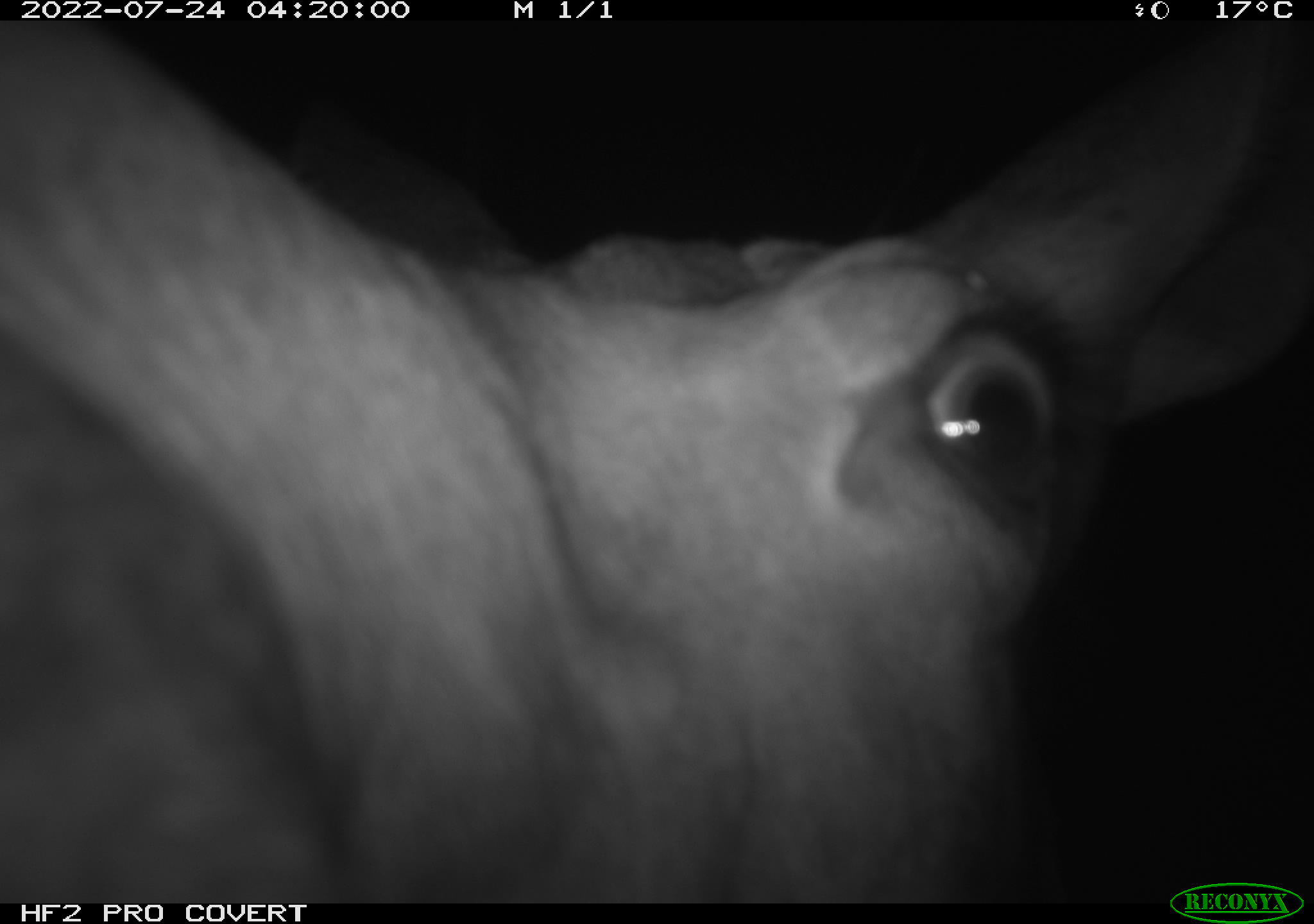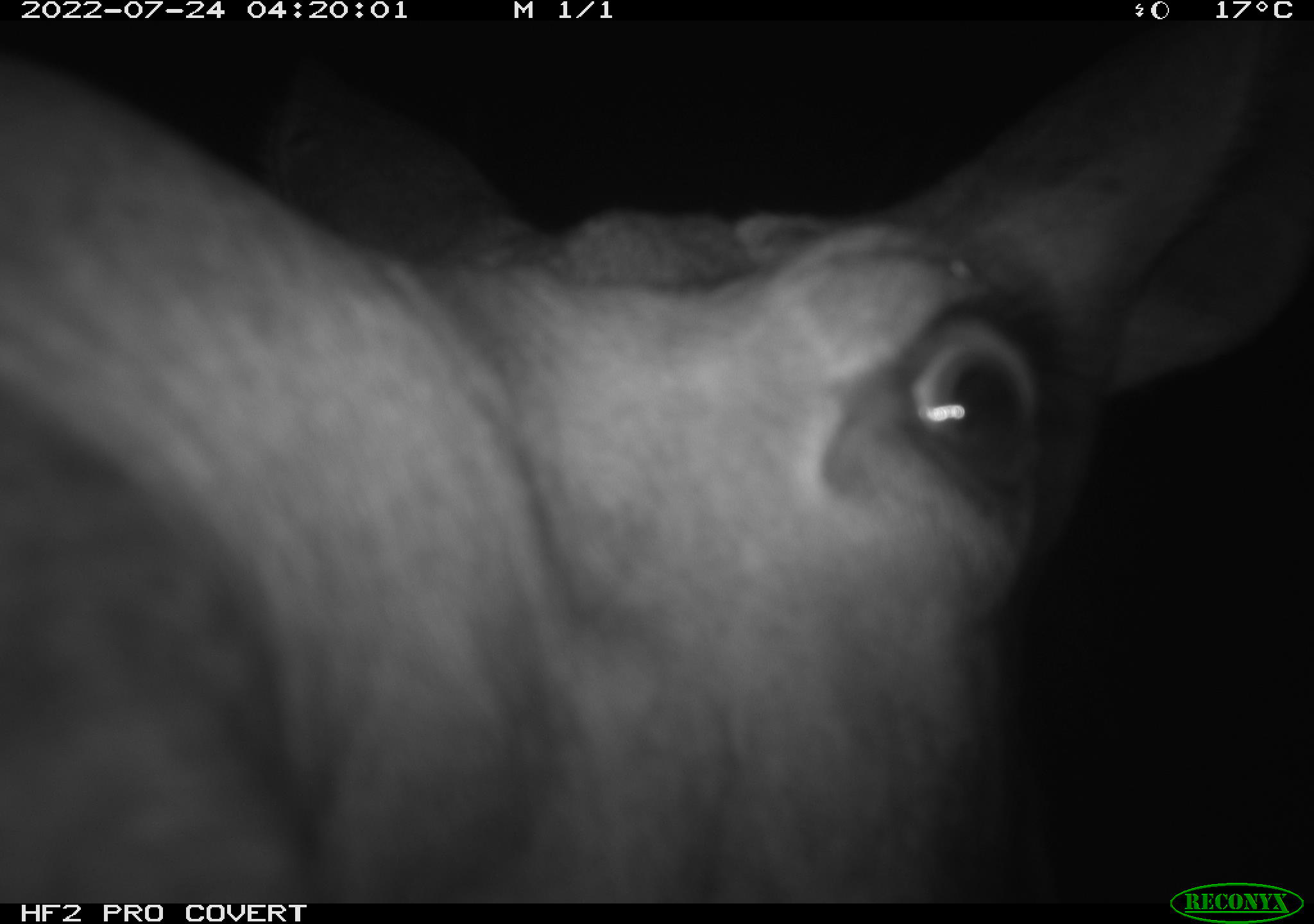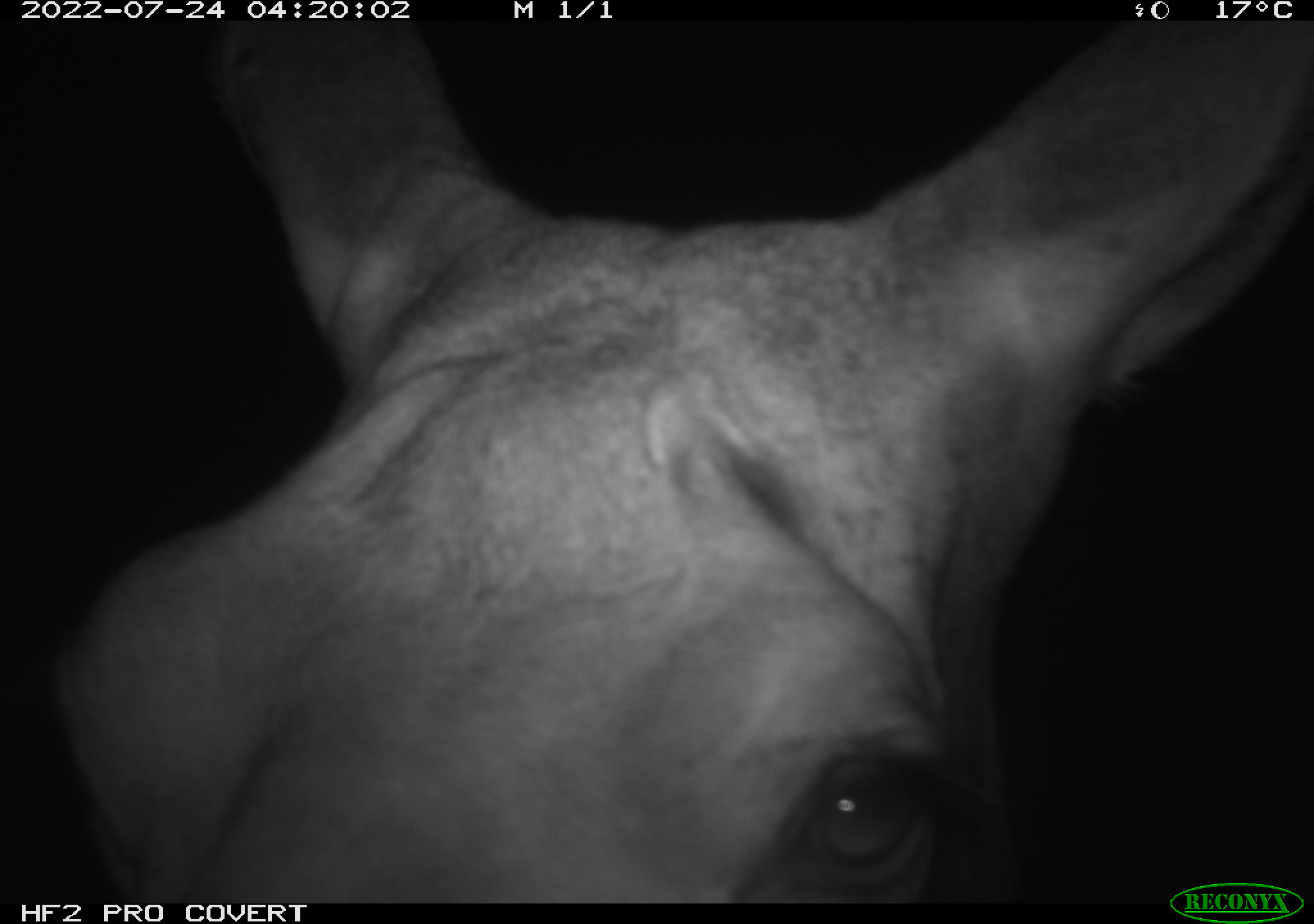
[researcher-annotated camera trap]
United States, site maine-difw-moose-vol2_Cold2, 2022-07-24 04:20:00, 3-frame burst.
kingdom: Animalia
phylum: Chordata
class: Mammalia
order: Artiodactyla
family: Cervidae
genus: Alces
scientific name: Alces alces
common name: moose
Moose (Alces alces).